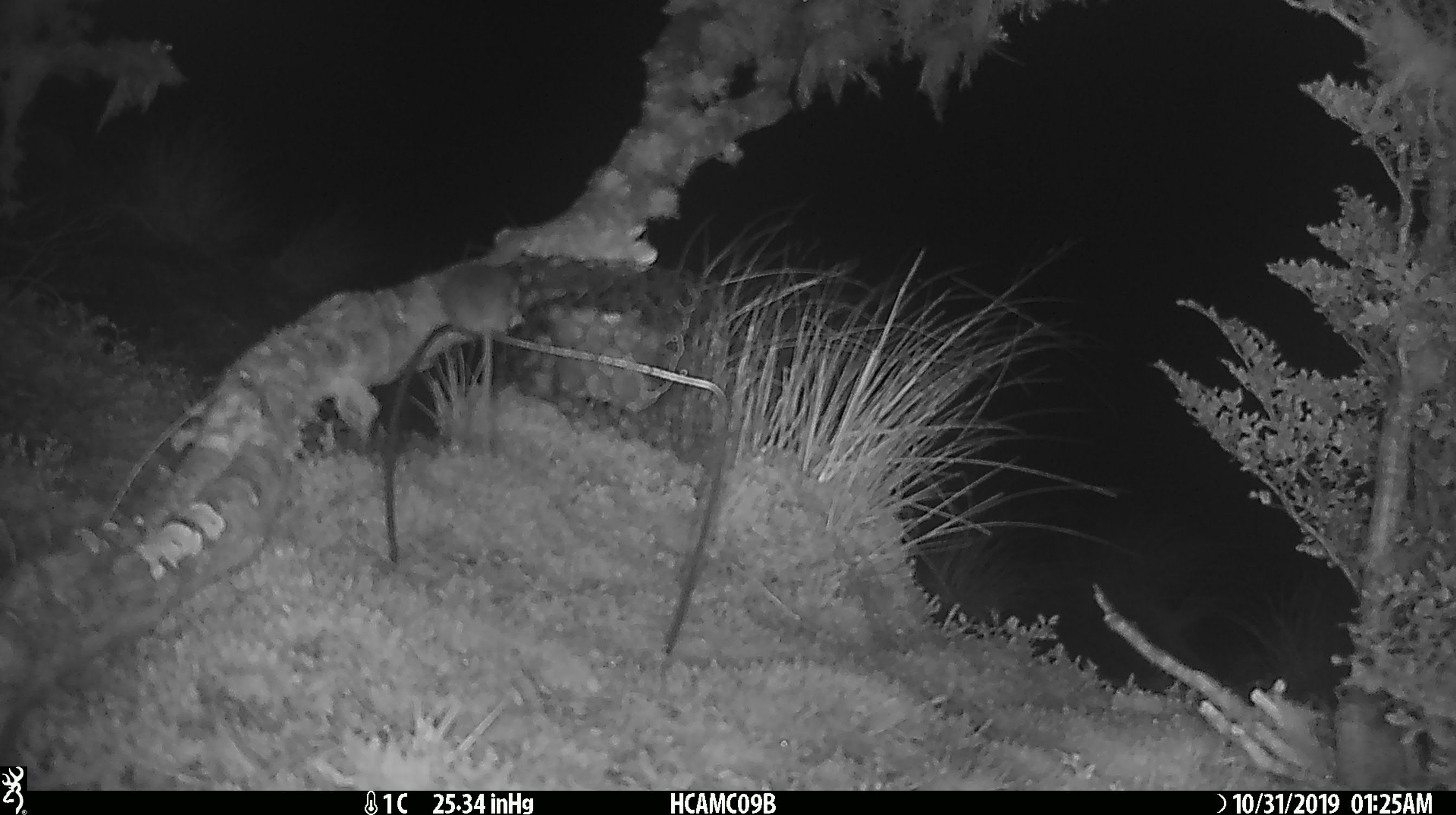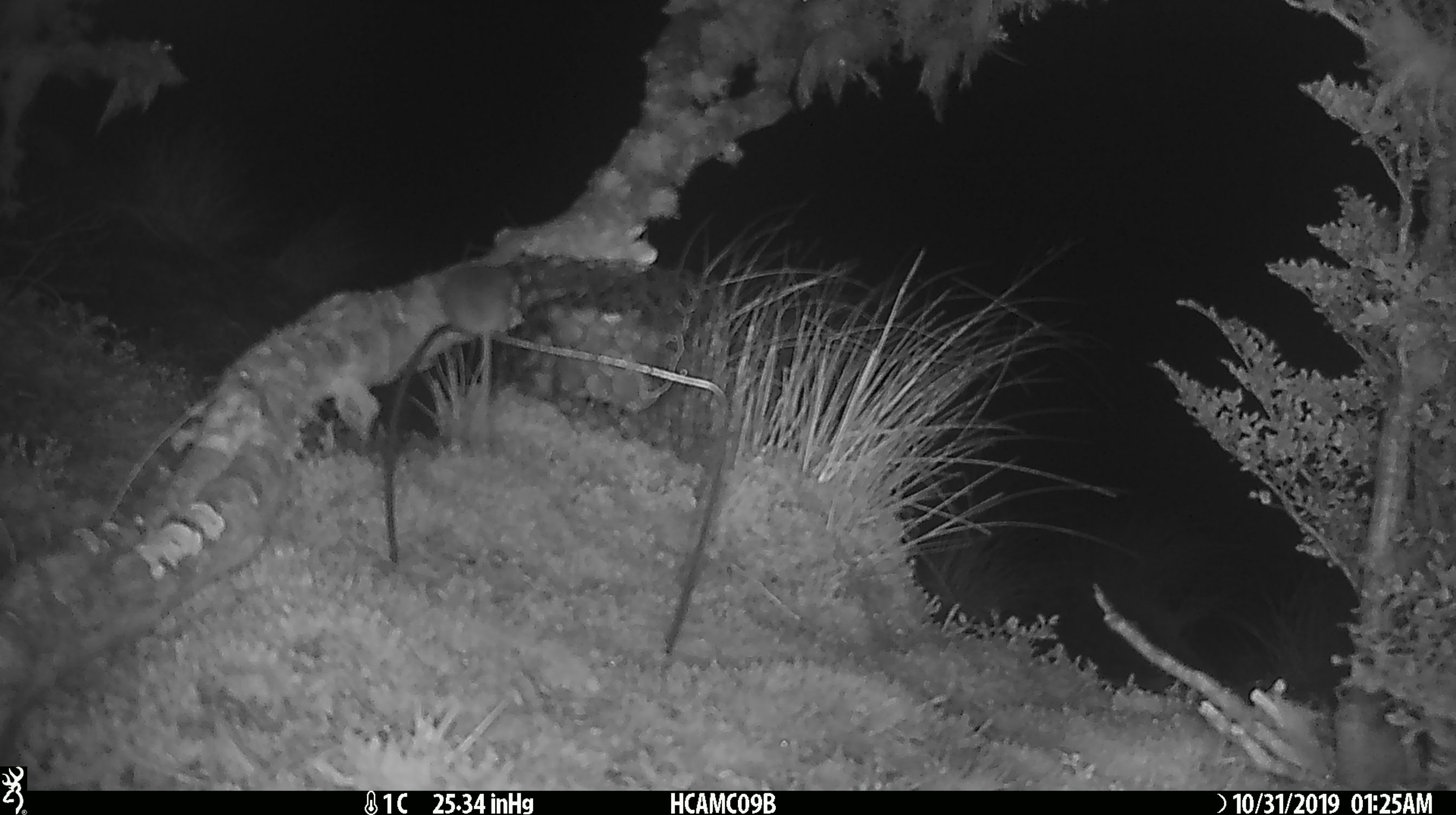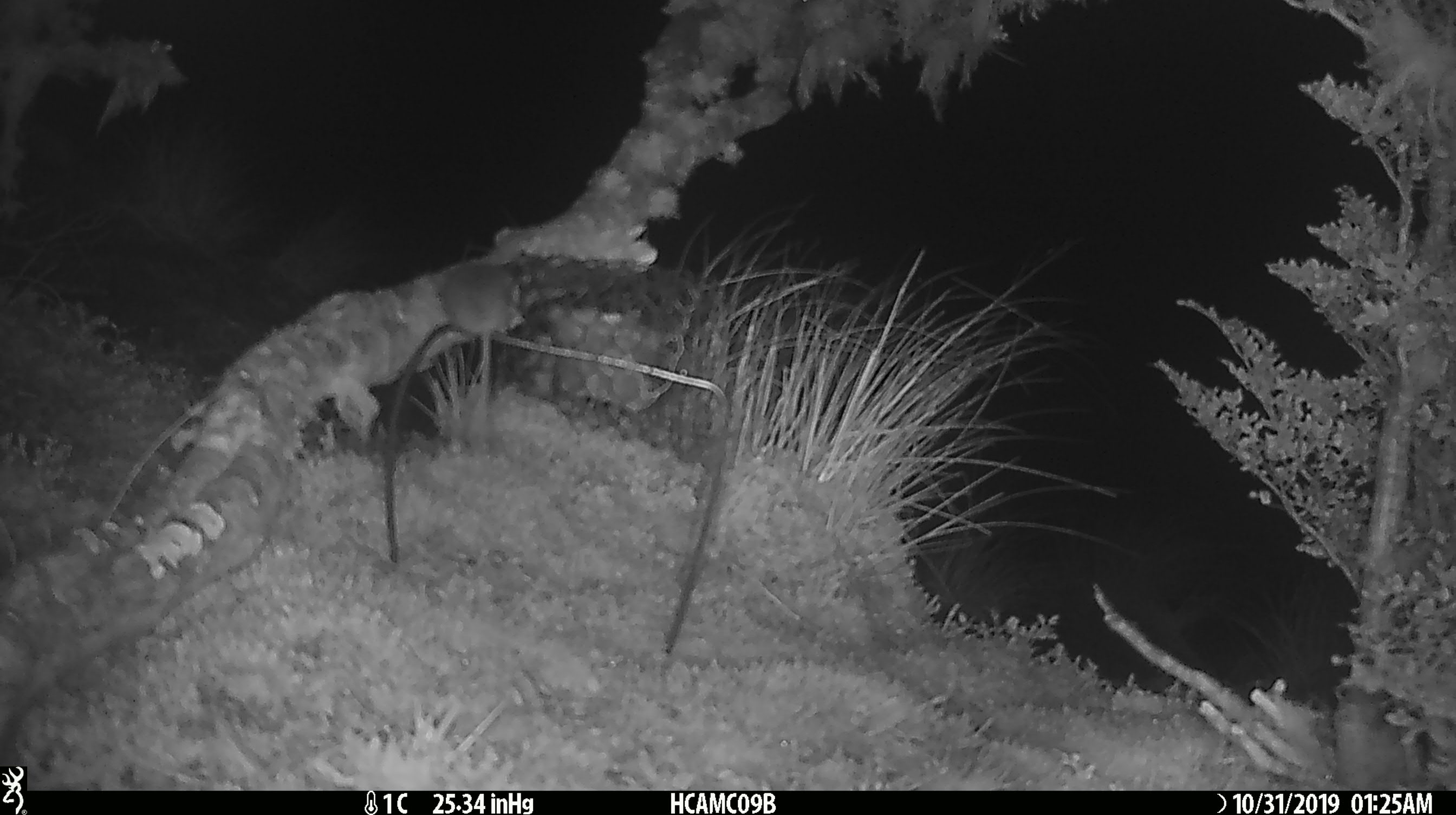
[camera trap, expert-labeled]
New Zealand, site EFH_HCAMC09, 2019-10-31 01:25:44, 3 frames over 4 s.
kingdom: Animalia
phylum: Chordata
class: Mammalia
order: Rodentia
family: Muridae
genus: Mus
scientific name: Mus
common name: mouse